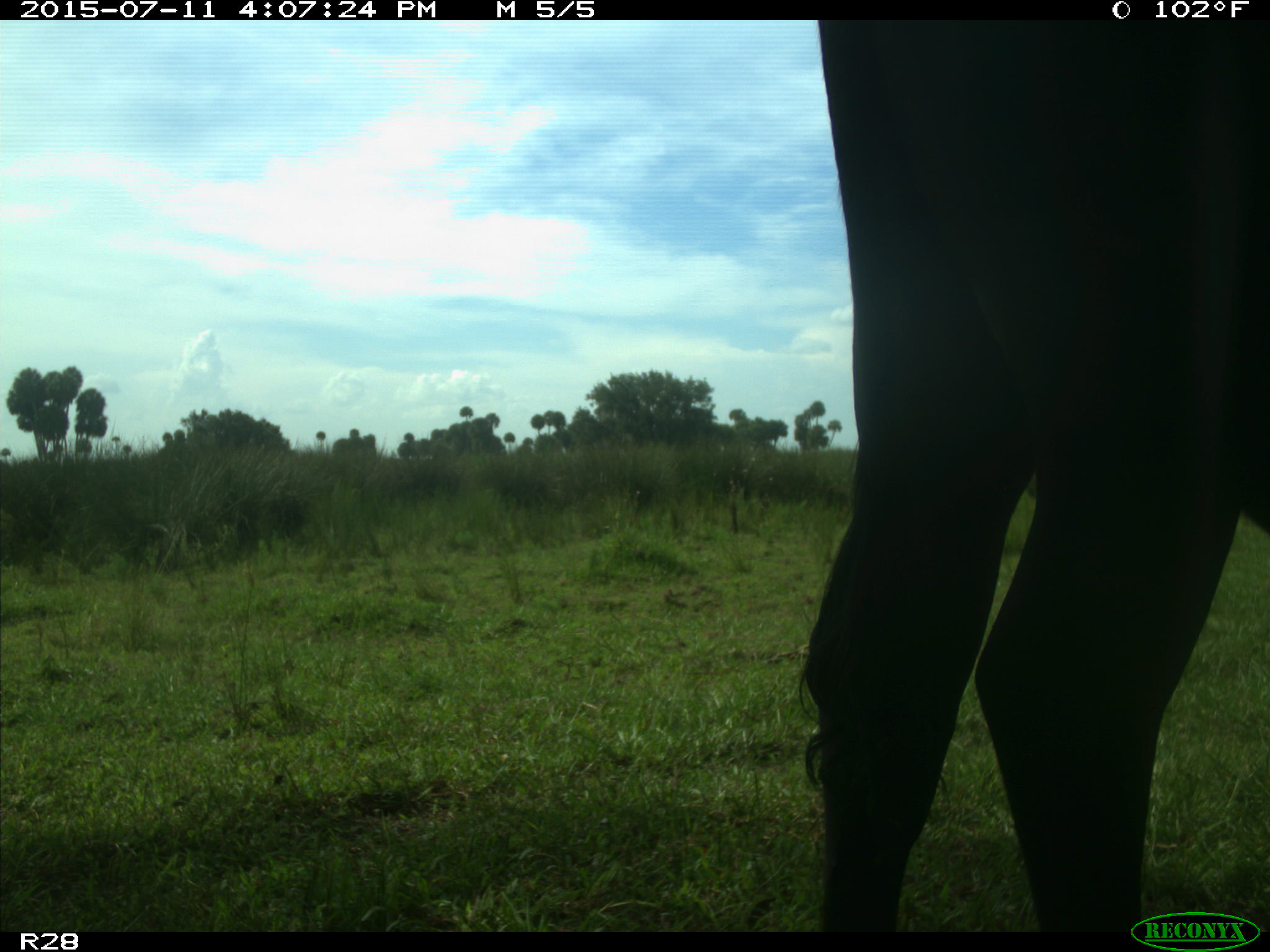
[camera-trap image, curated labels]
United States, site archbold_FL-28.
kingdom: Animalia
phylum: Chordata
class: Mammalia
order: Artiodactyla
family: Bovidae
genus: Bos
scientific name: Bos taurus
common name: domestic cow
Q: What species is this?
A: Bos taurus (domestic cow).